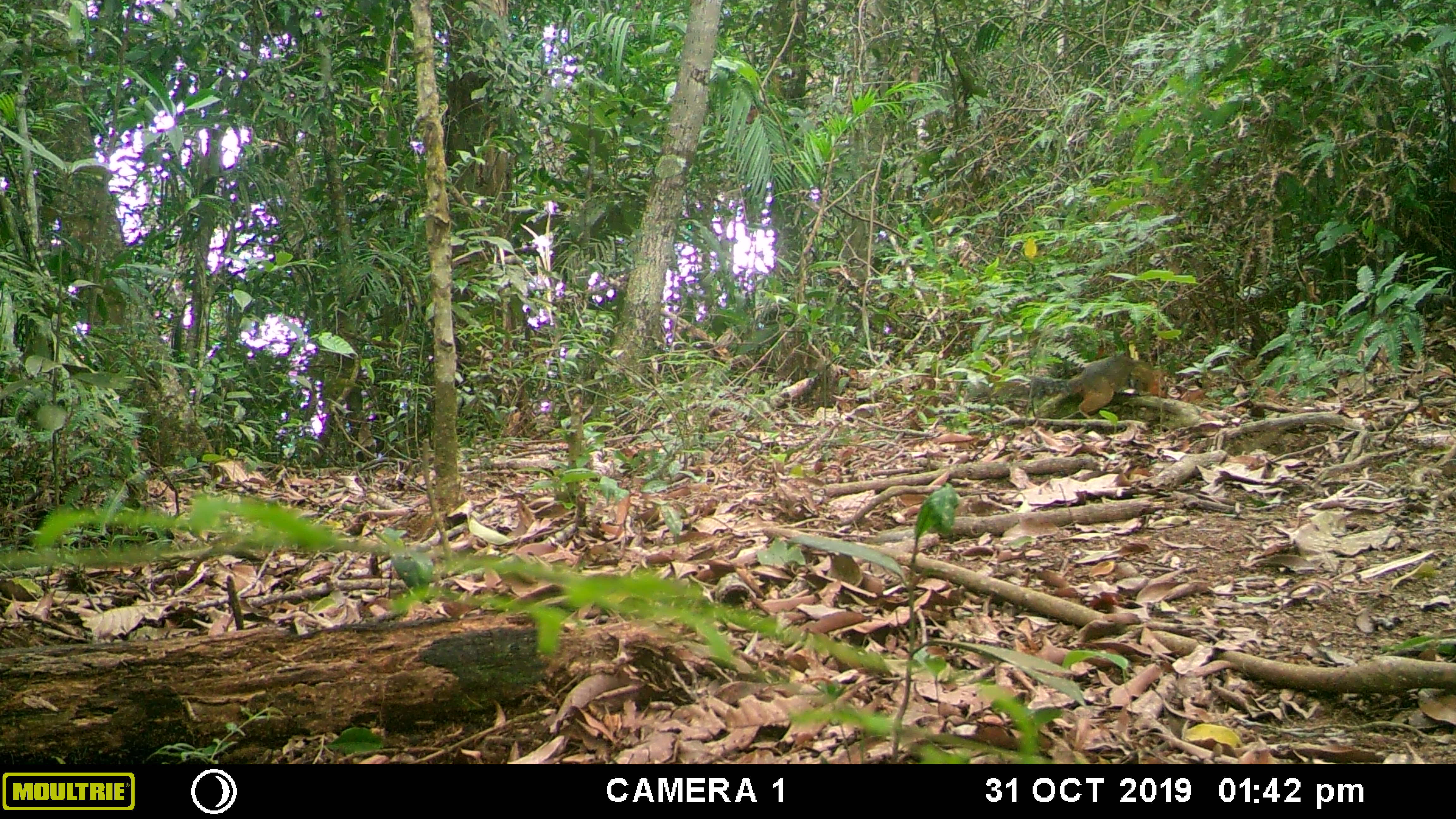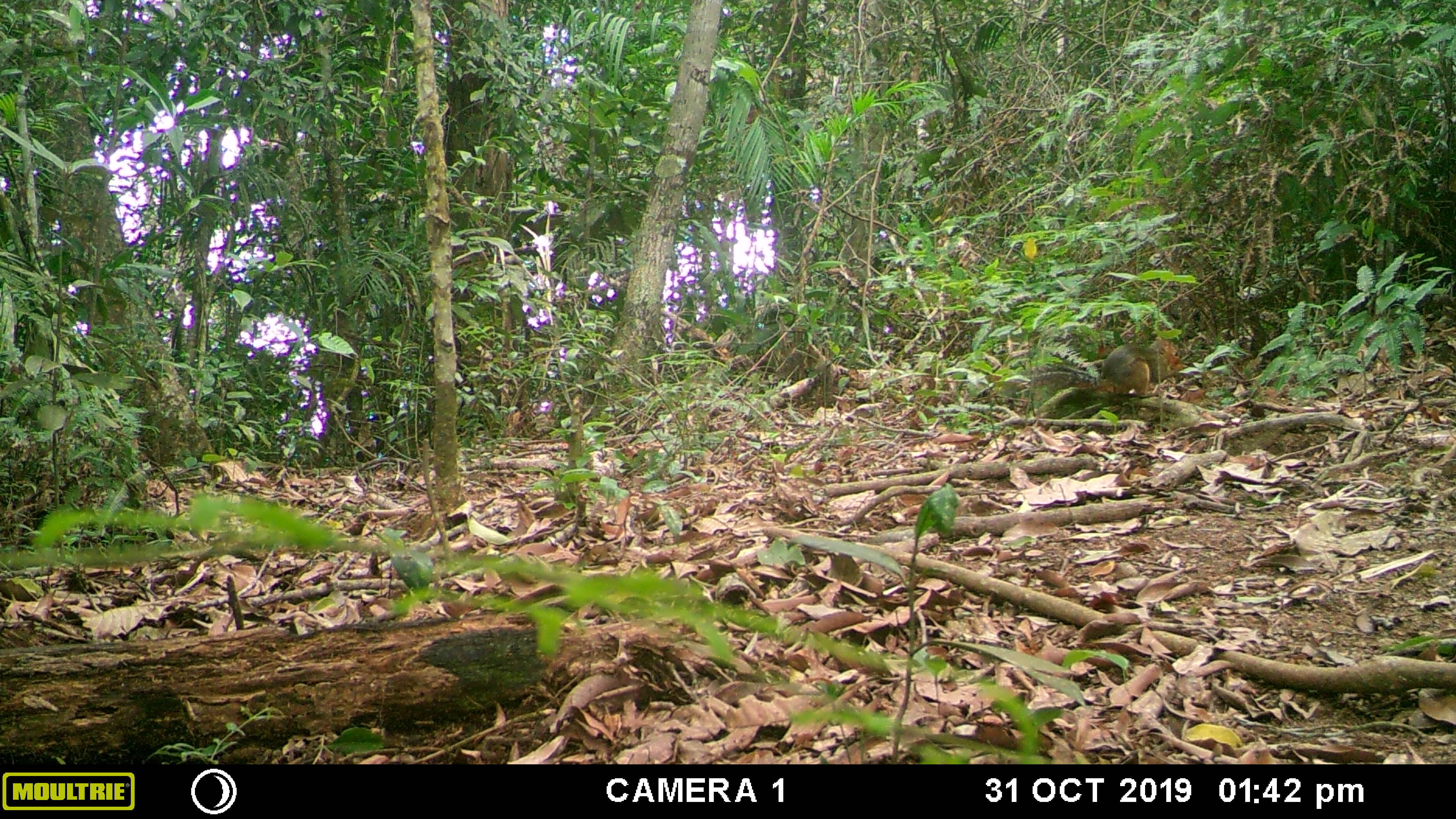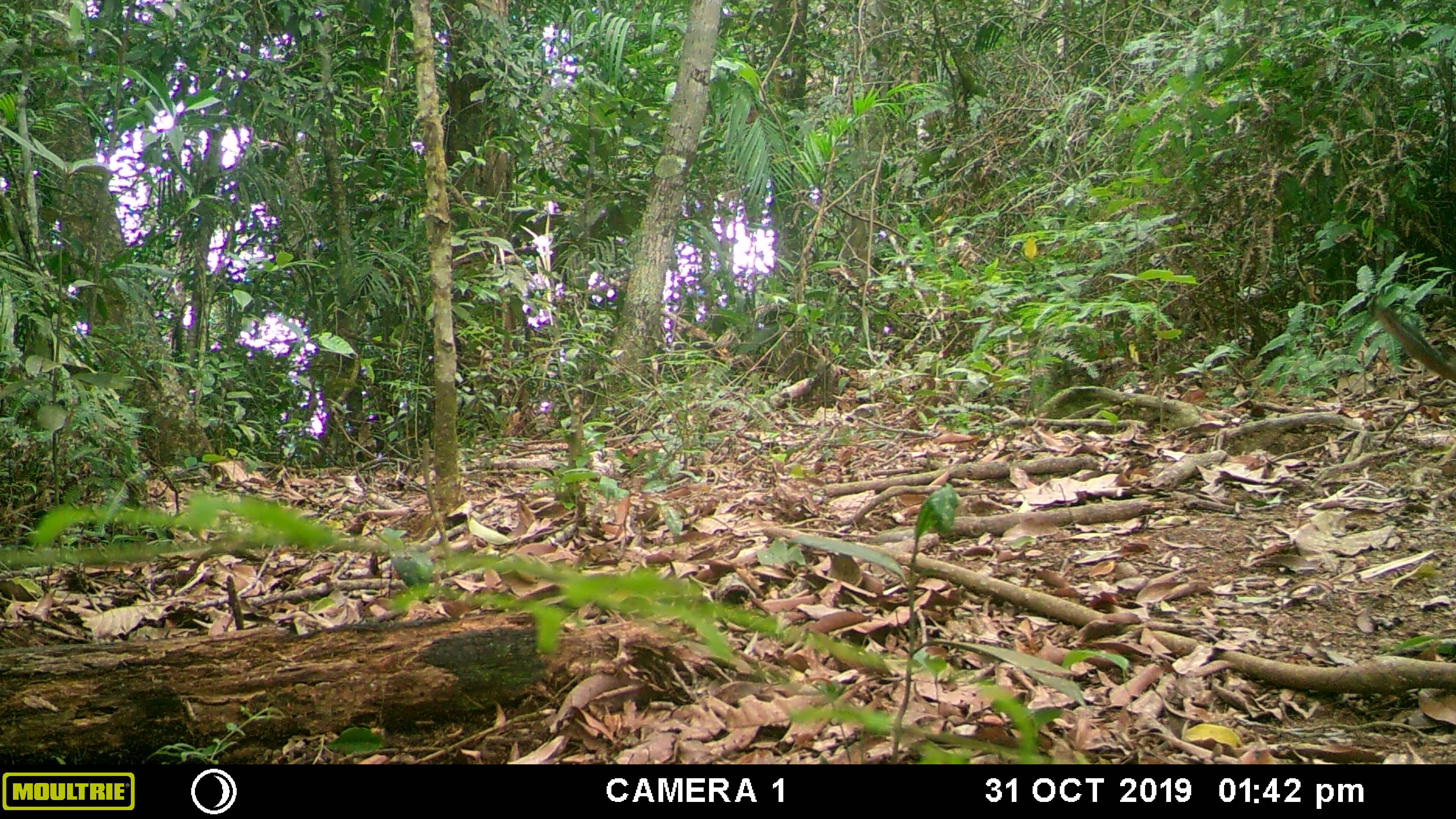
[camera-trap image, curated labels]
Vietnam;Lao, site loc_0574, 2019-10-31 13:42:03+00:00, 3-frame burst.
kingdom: Animalia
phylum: Chordata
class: Mammalia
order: Rodentia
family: Sciuridae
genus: Dremomys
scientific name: Dremomys rufigenis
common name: red-cheeked squirrel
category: red cheeked squirrel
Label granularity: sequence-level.